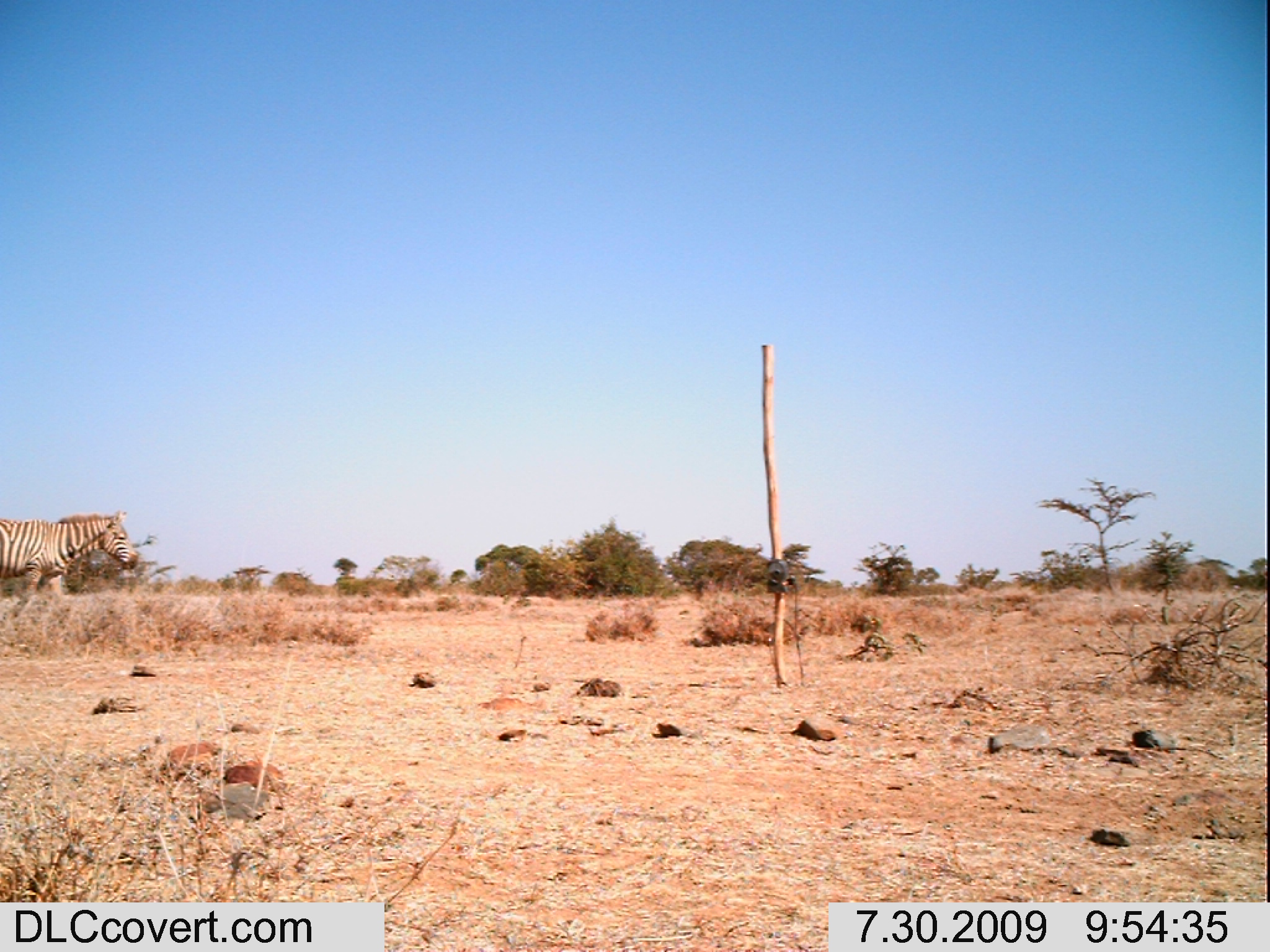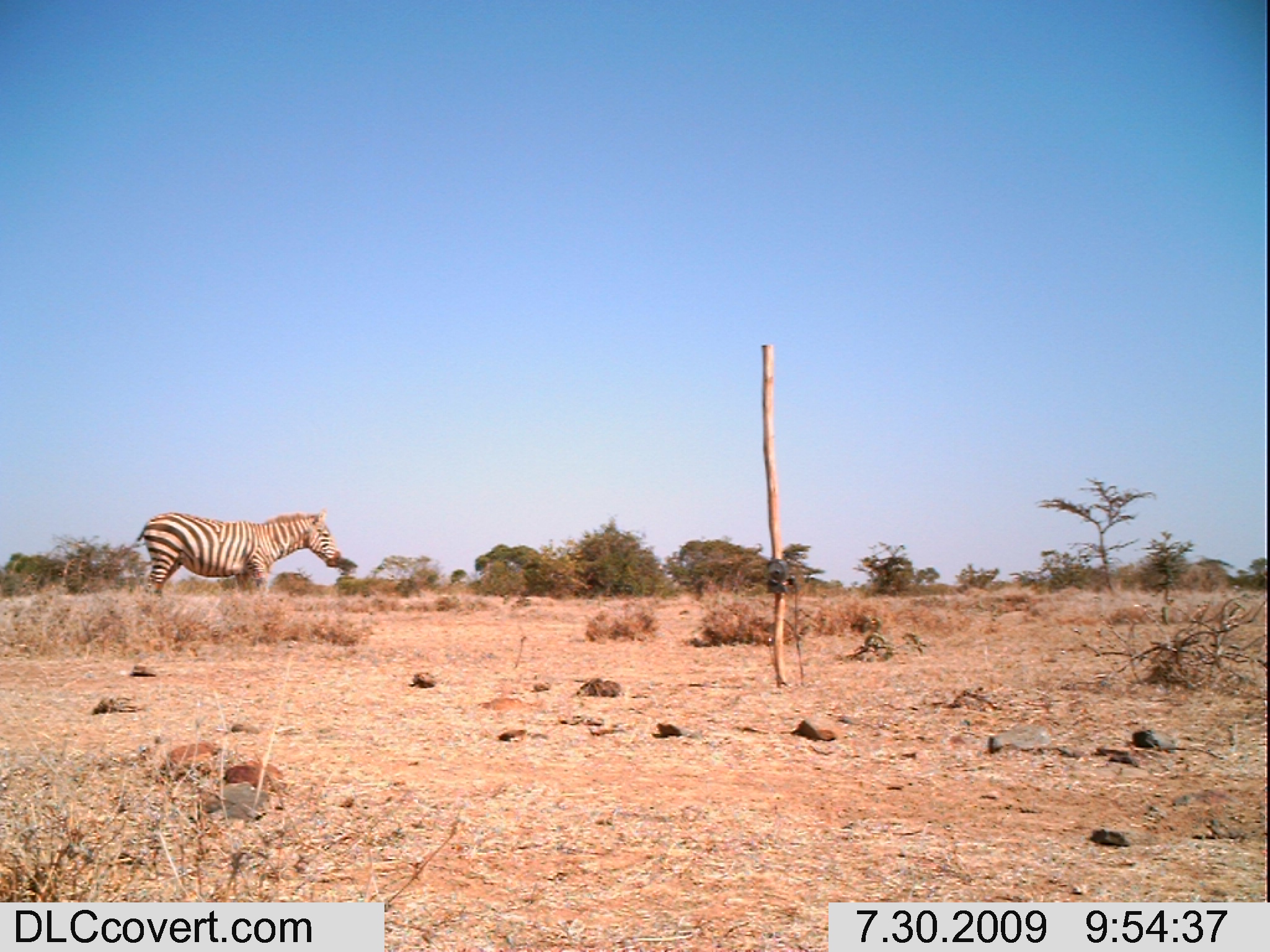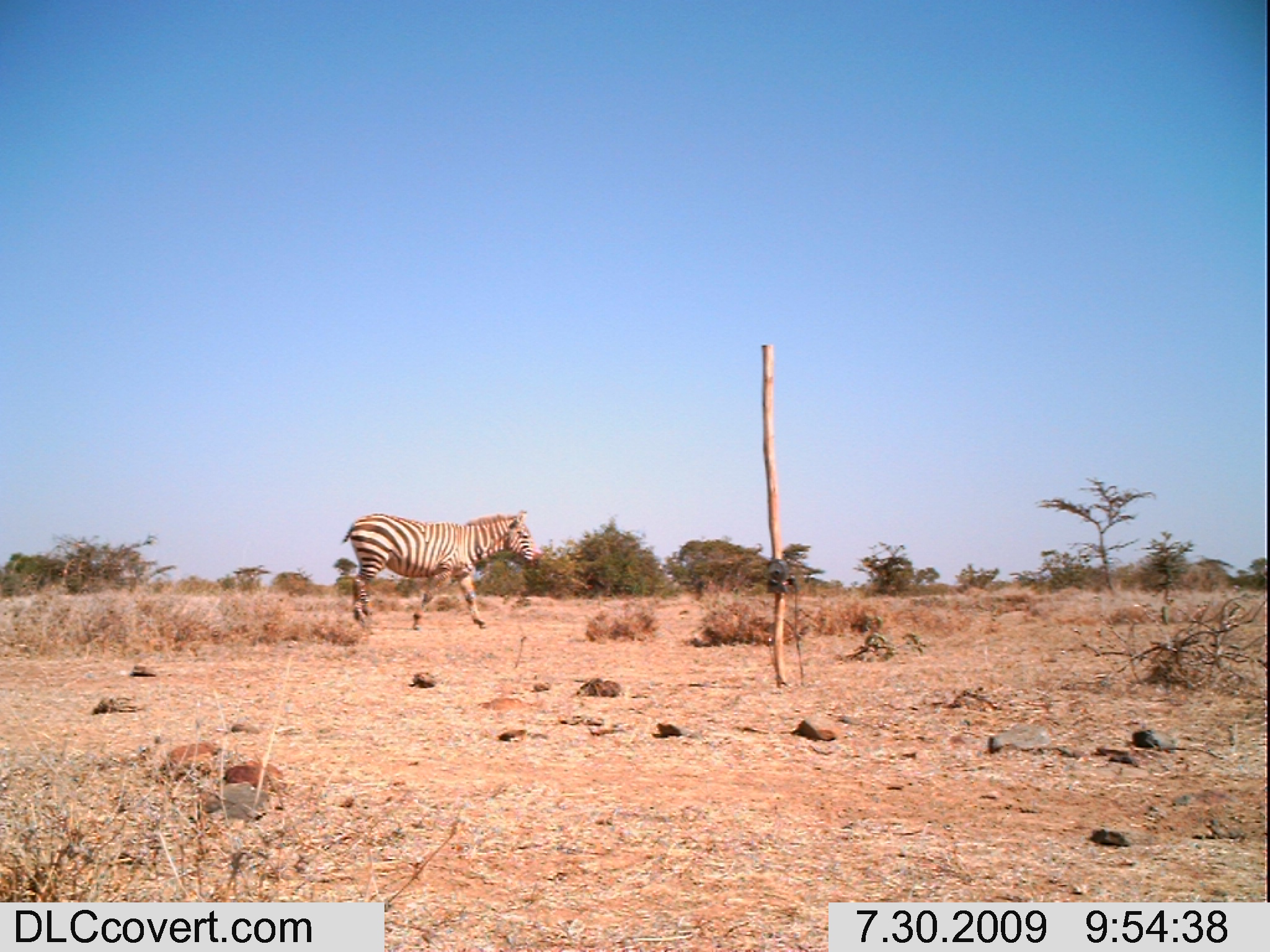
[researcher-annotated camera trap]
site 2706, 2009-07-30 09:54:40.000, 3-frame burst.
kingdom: Animalia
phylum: Chordata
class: Mammalia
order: Perissodactyla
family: Equidae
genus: Equus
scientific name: Equus quagga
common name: plains zebra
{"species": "Equus quagga (plains zebra)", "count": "1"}